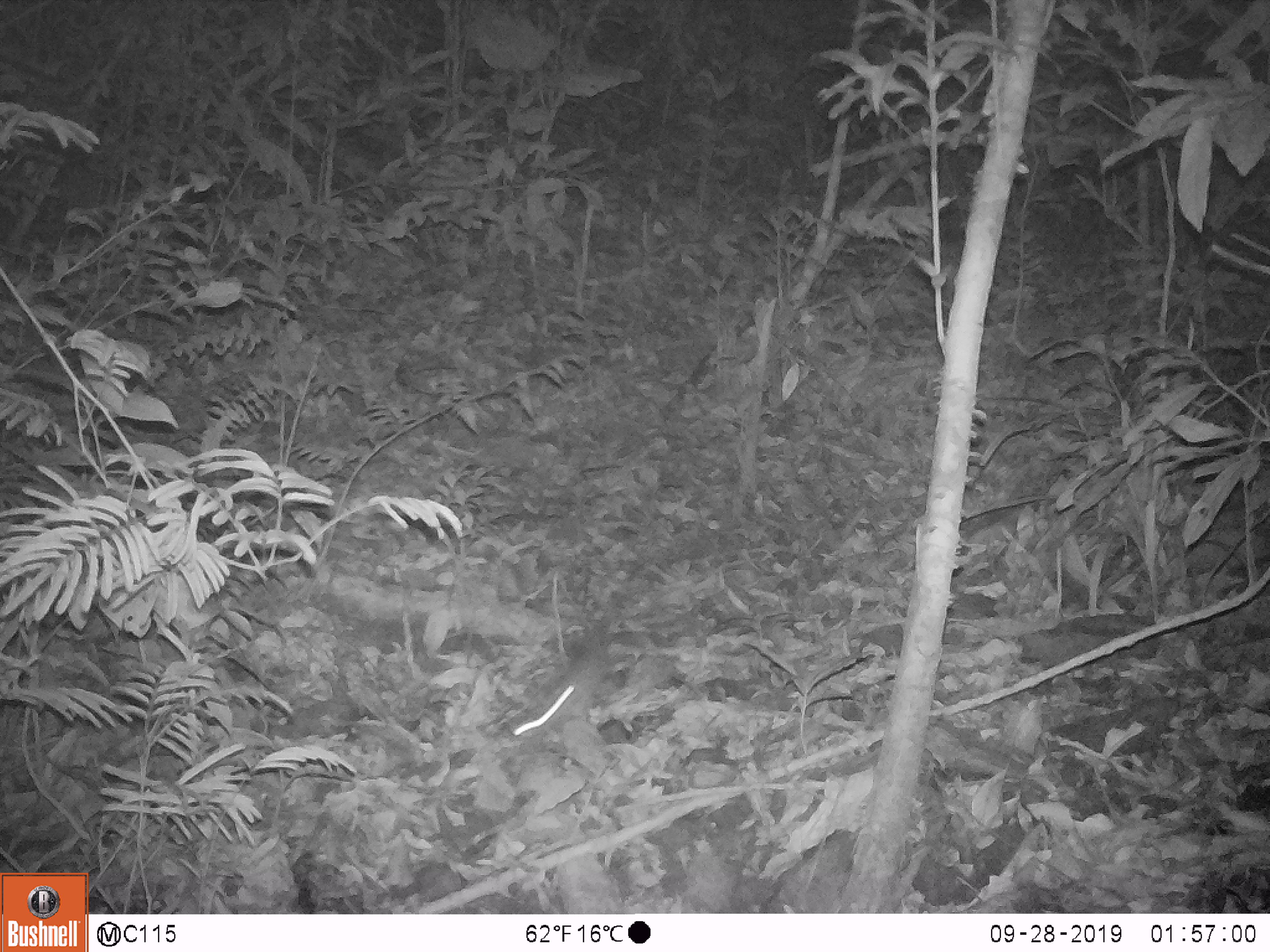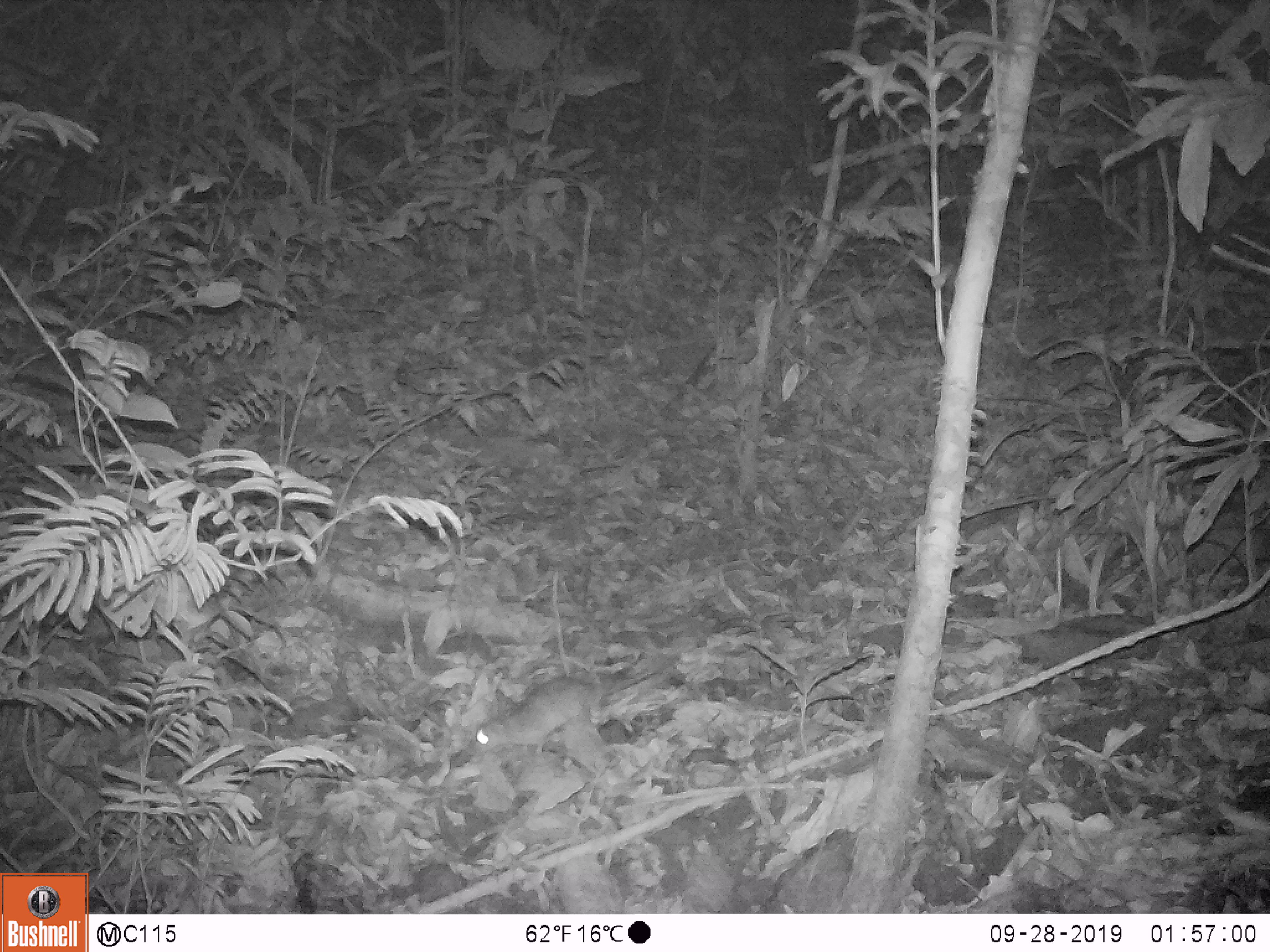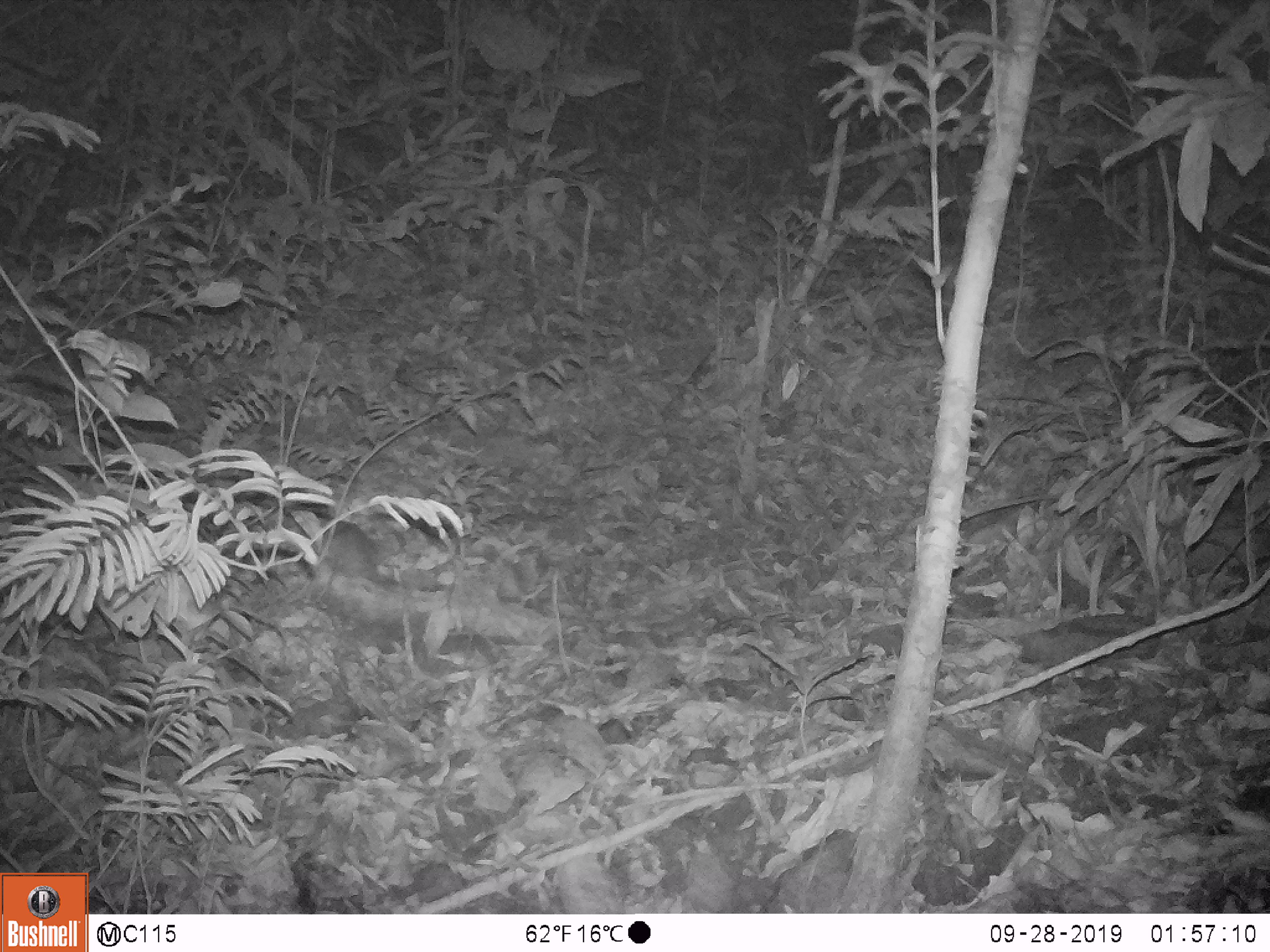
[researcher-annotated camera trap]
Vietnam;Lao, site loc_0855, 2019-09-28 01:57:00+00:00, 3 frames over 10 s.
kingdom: Animalia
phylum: Chordata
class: Mammalia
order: Rodentia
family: Muridae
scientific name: Muridae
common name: old-world mice and rats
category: unidentified murid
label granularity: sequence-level